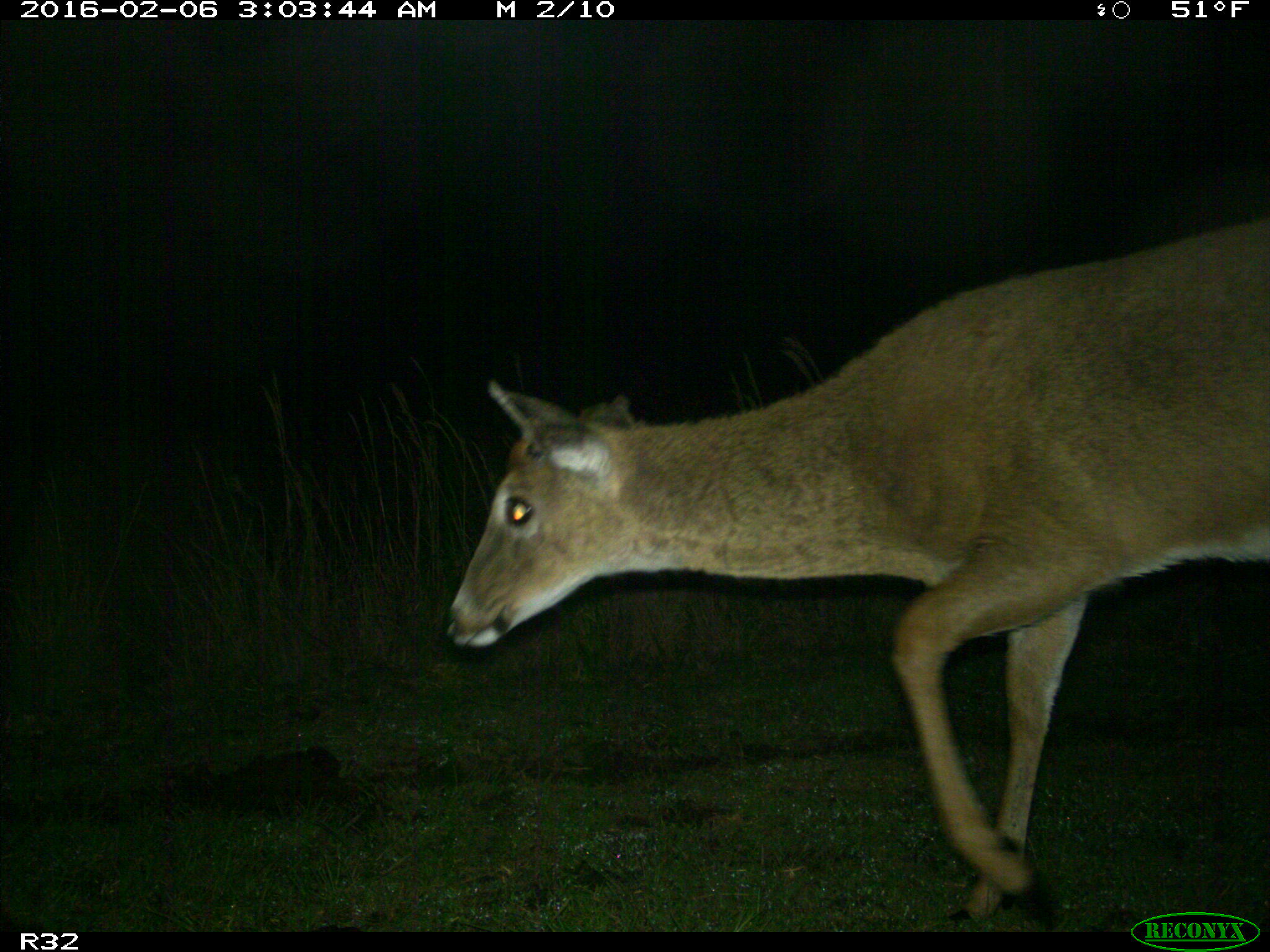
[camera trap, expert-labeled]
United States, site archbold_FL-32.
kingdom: Animalia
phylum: Chordata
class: Mammalia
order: Artiodactyla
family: Cervidae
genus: Odocoileus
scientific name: Odocoileus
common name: deer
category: unidentified deer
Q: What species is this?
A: Unidentified deer (deer) (Odocoileus).